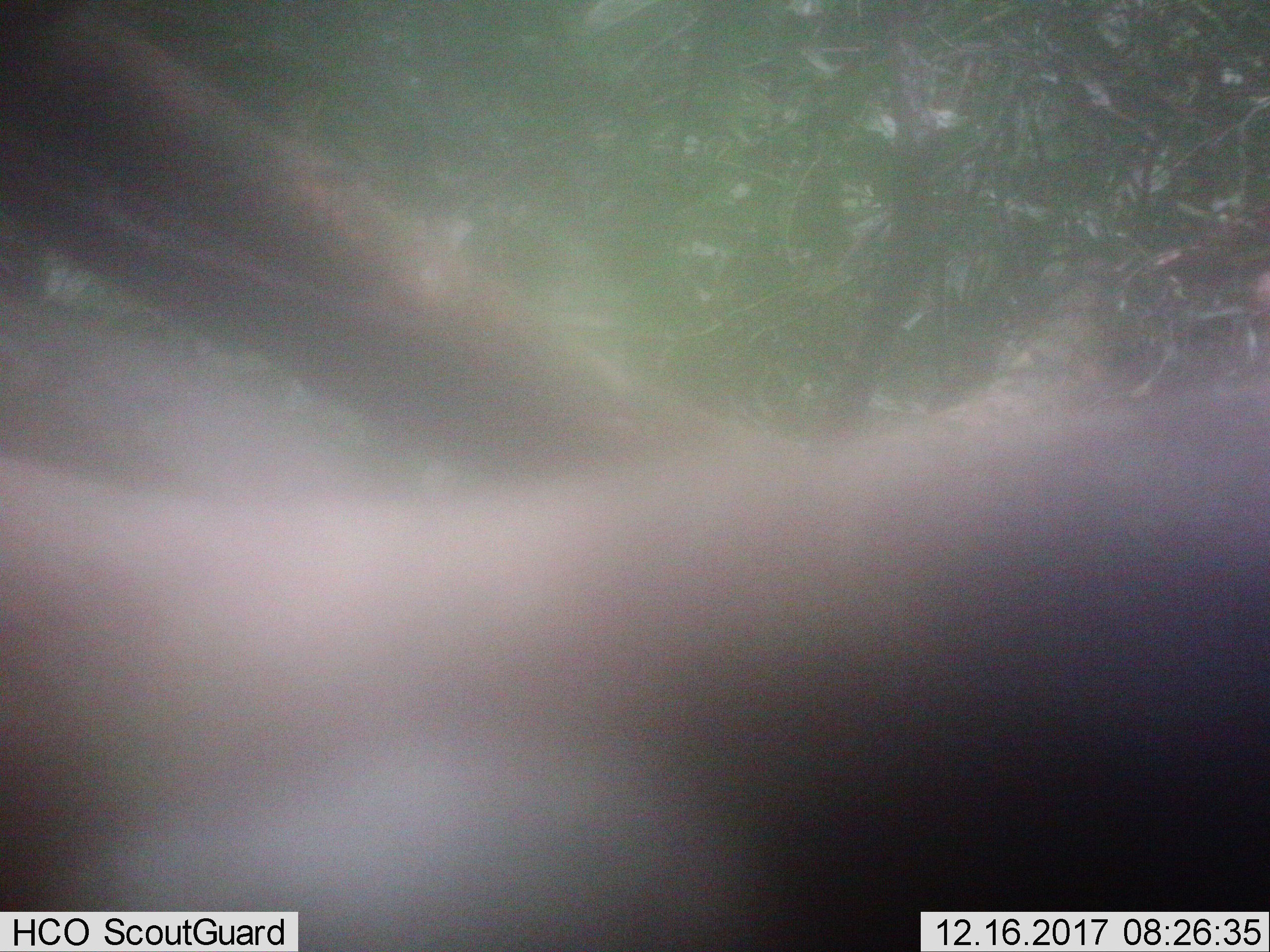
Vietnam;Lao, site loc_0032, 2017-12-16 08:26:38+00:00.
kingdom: Animalia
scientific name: Animalia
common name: animal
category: unidentified animal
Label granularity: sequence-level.